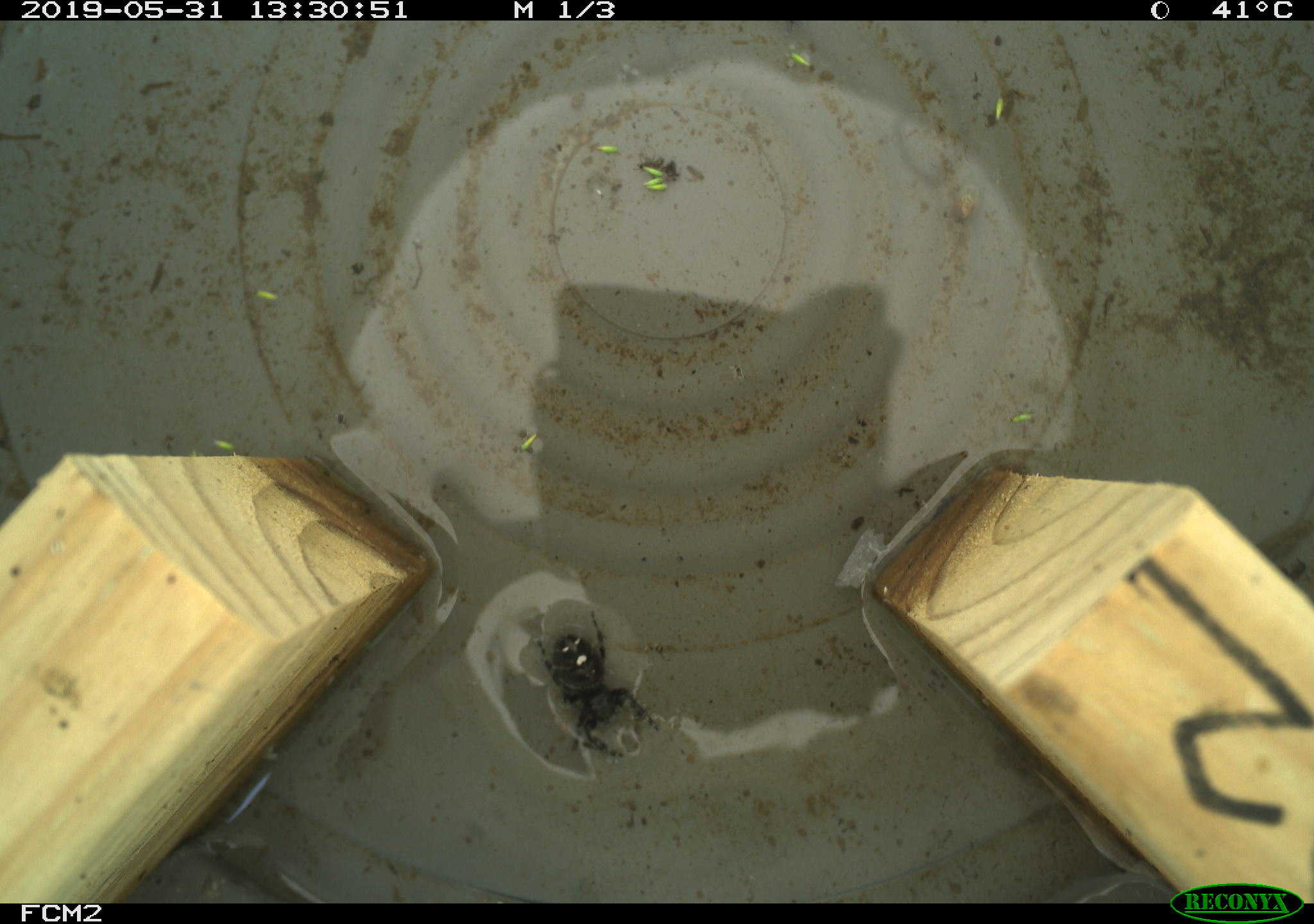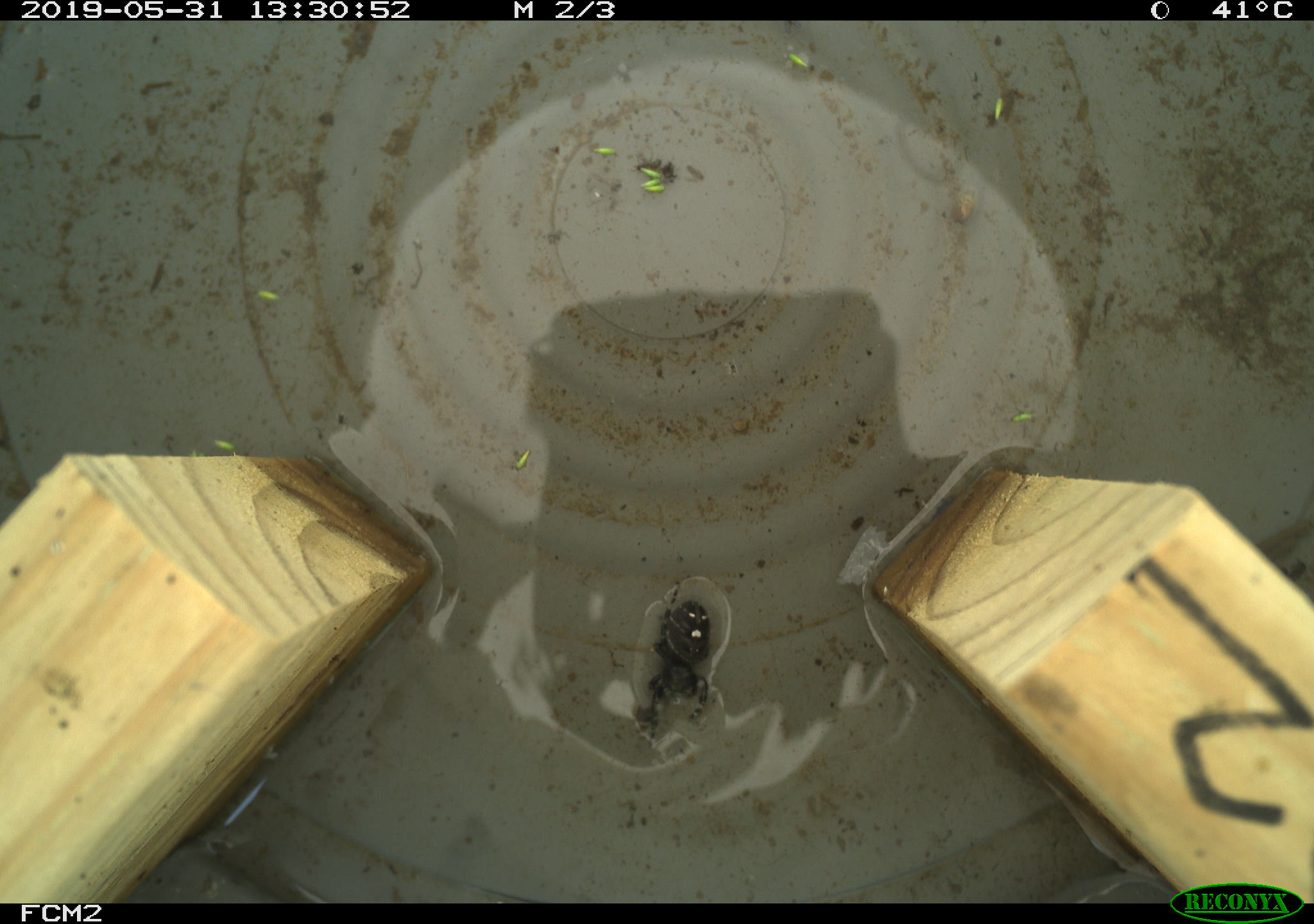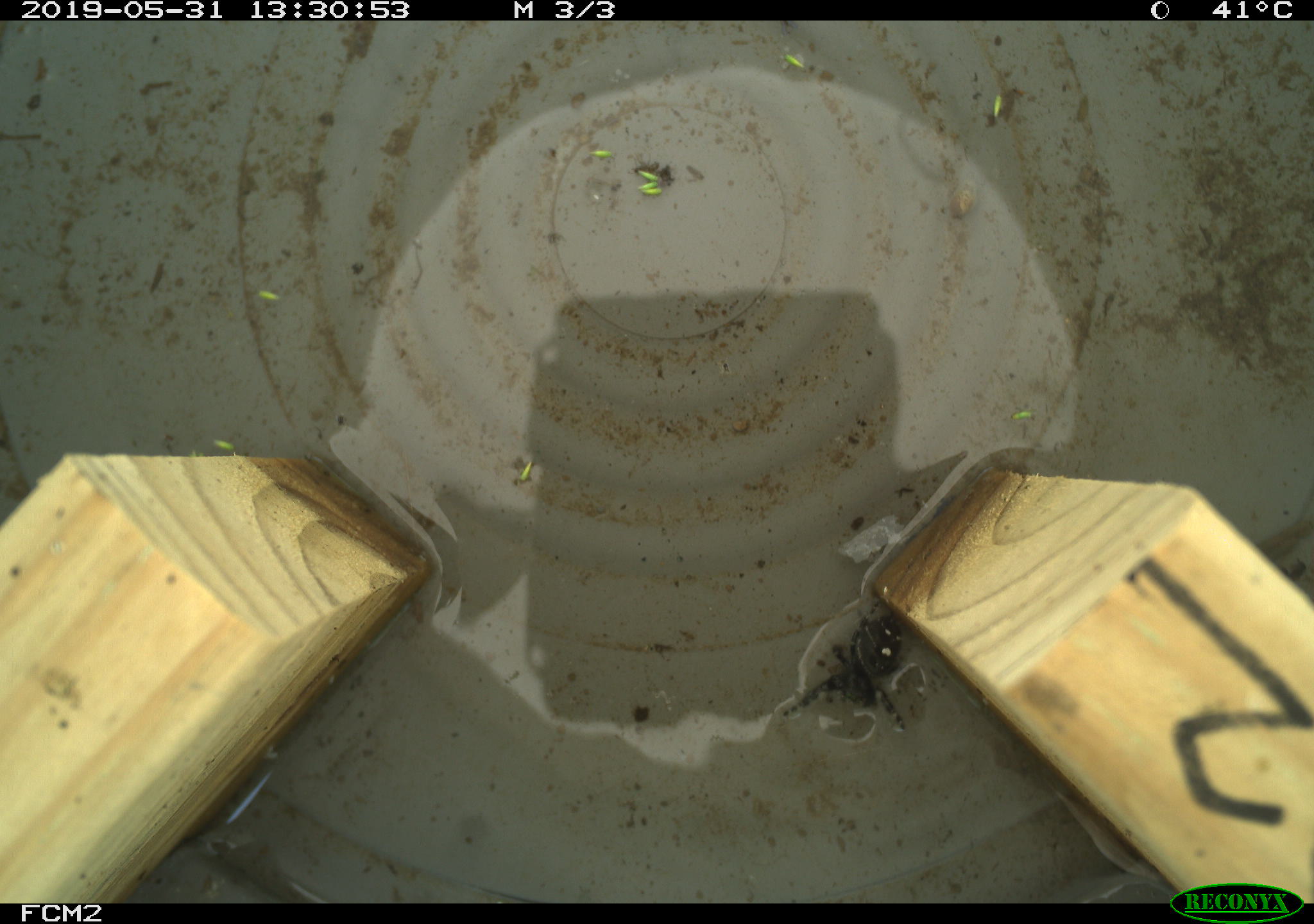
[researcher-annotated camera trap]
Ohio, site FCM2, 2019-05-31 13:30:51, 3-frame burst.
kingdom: Animalia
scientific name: Animalia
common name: animal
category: invertebrate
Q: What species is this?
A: Invertebrate (animal) (Animalia).